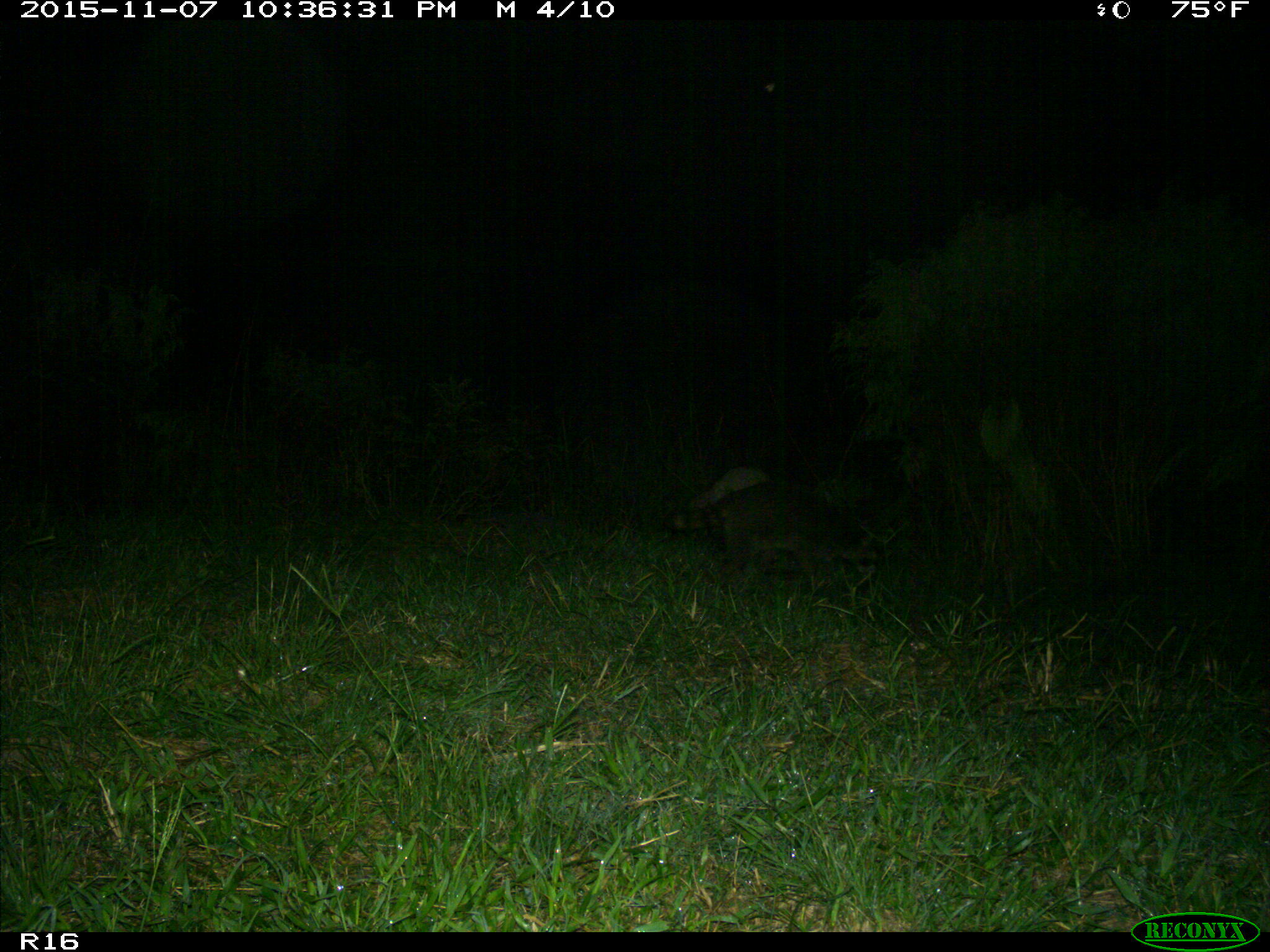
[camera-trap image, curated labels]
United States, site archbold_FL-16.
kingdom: Animalia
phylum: Chordata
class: Mammalia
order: Carnivora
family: Canidae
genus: Canis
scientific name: Canis latrans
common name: coyote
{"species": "Canis latrans (coyote)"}